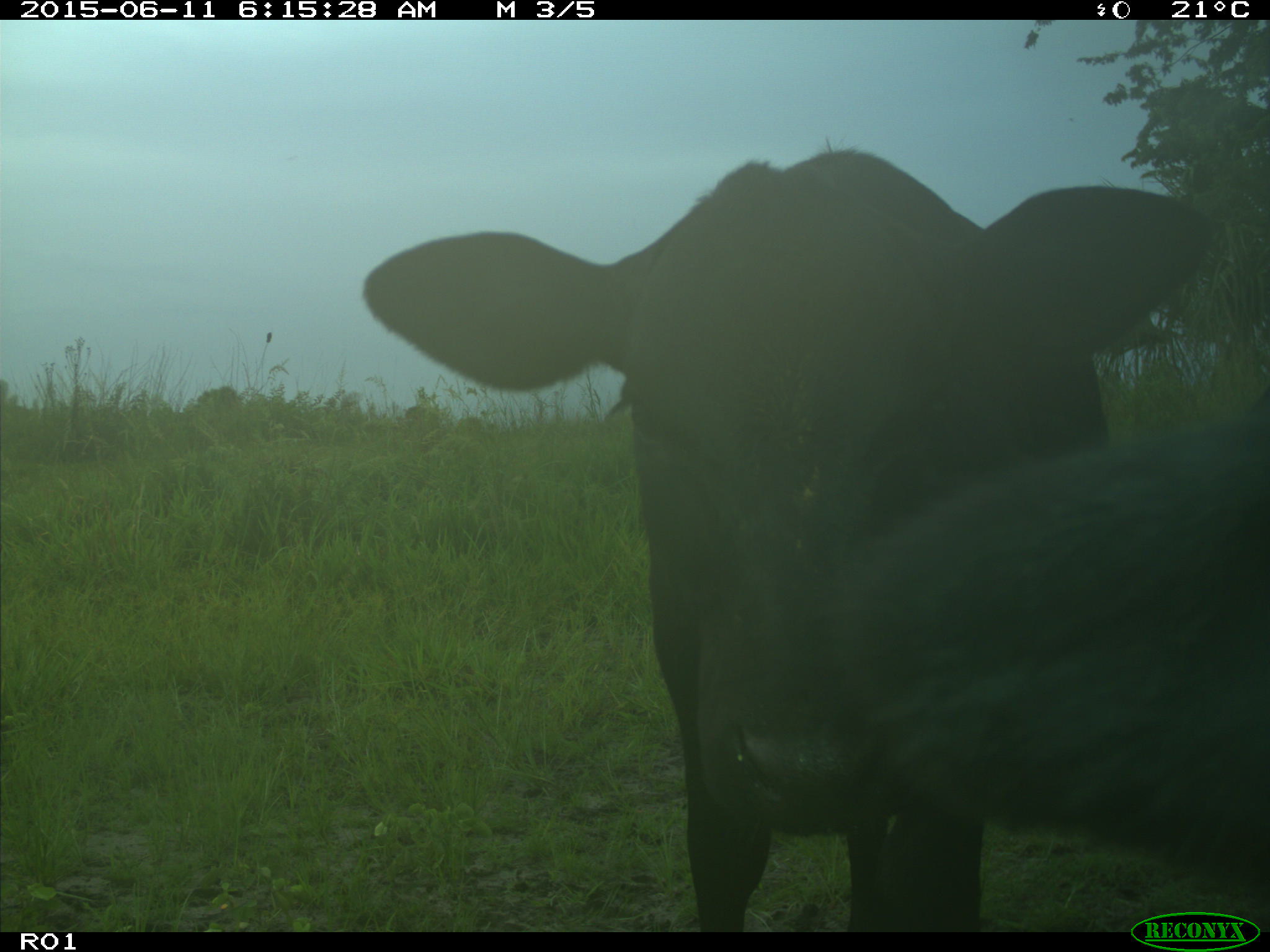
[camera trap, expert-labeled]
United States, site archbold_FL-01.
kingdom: Animalia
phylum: Chordata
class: Mammalia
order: Artiodactyla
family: Bovidae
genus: Bos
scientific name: Bos taurus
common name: domestic cow